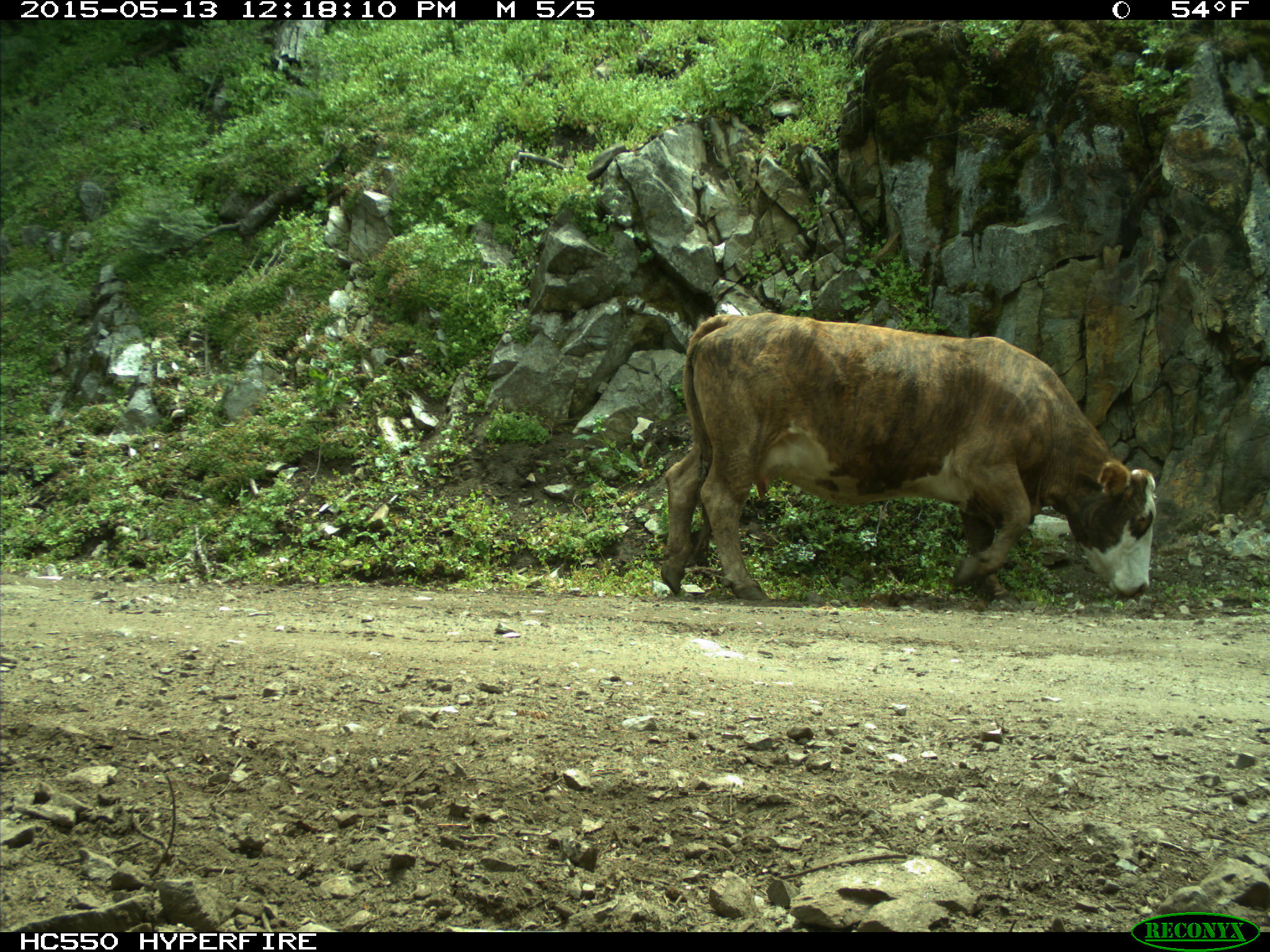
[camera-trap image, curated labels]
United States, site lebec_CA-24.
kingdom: Animalia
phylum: Chordata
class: Mammalia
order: Artiodactyla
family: Bovidae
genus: Bos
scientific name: Bos taurus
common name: domestic cow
Bos taurus (domestic cow).